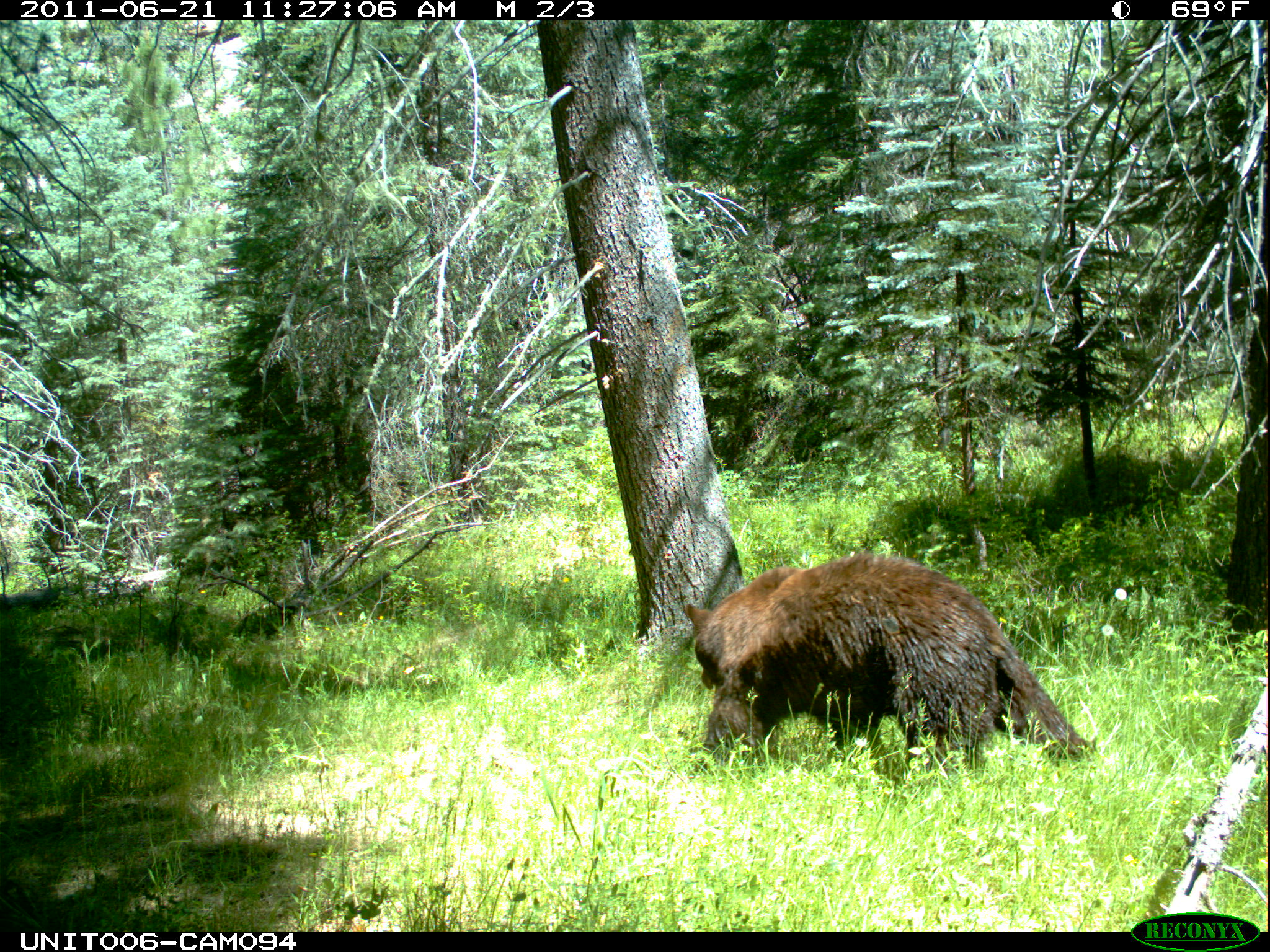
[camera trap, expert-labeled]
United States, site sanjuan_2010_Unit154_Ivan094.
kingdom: Animalia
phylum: Chordata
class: Mammalia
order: Carnivora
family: Ursidae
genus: Ursus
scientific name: Ursus americanus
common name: american black bear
Ursus americanus (american black bear).